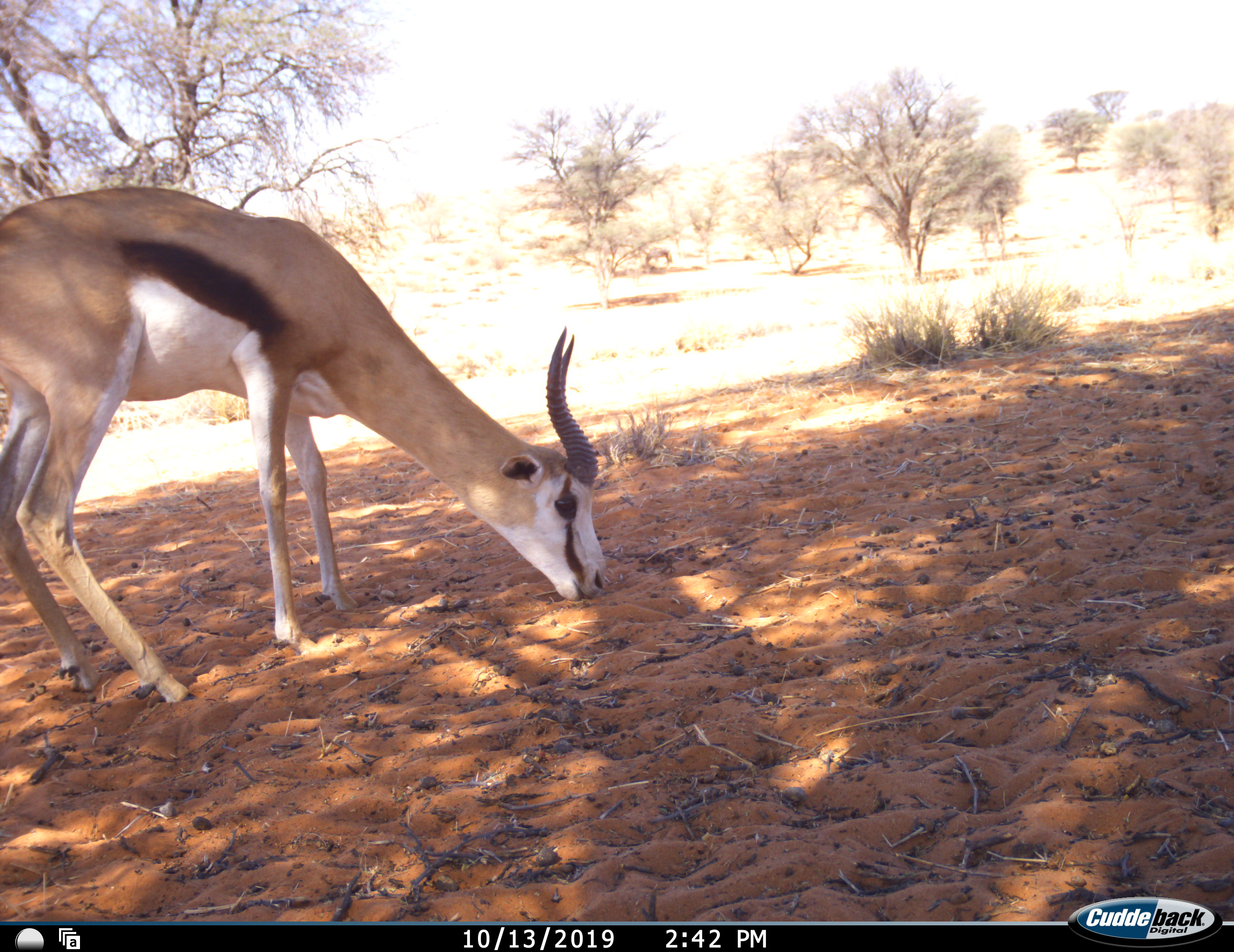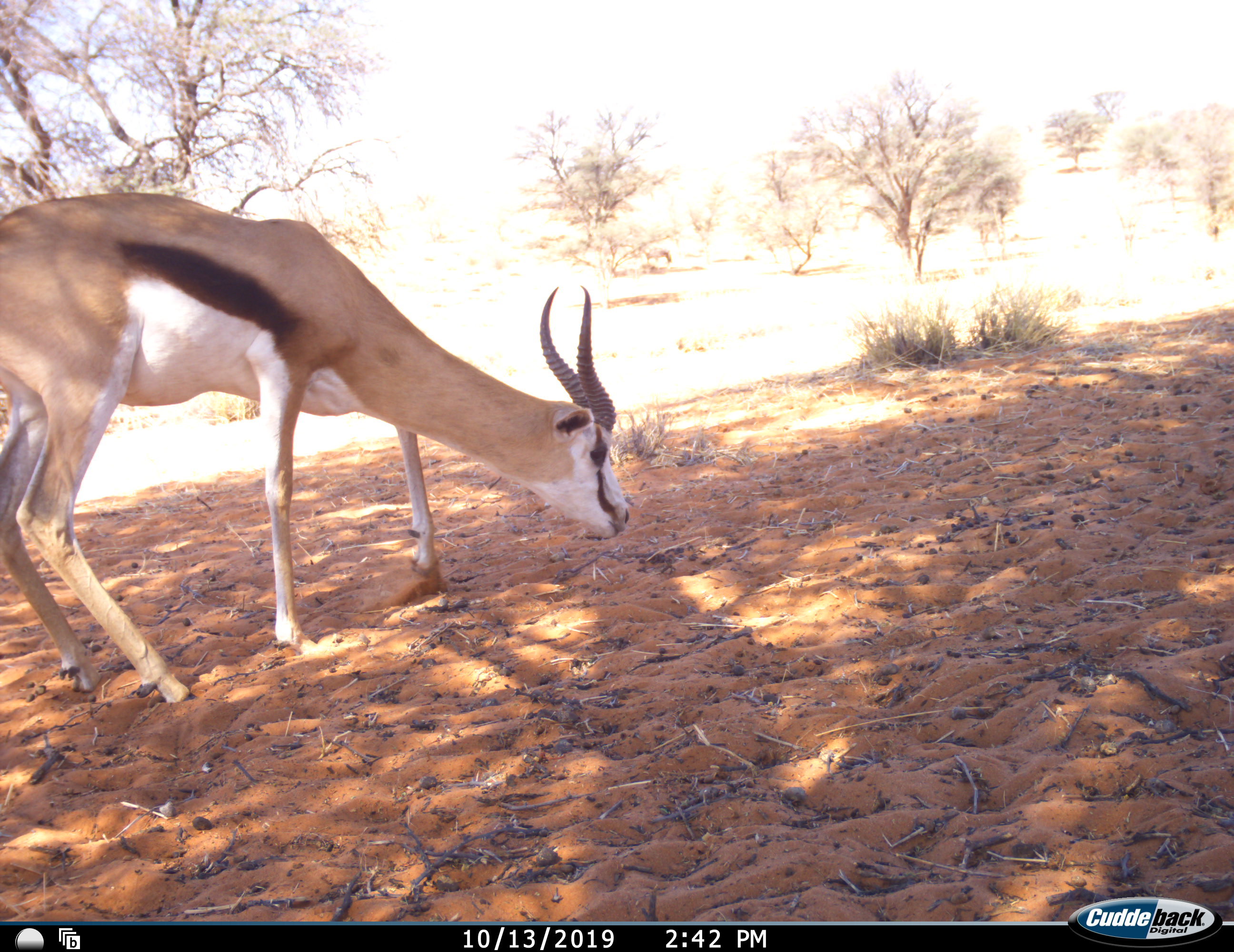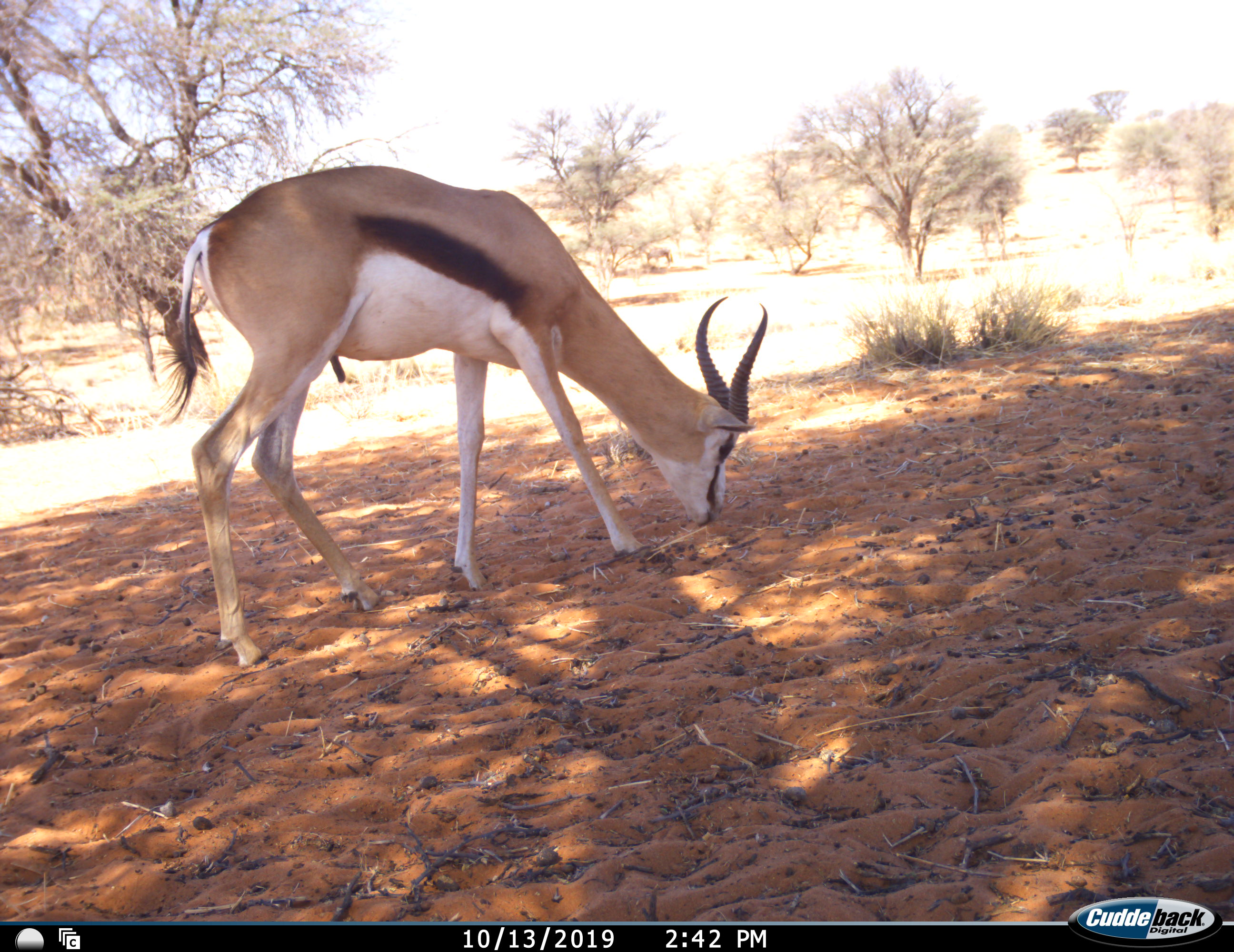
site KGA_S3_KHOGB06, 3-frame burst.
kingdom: Animalia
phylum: Chordata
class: Mammalia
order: Artiodactyla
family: Bovidae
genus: Antidorcas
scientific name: Antidorcas marsupialis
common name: springbok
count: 1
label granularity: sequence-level